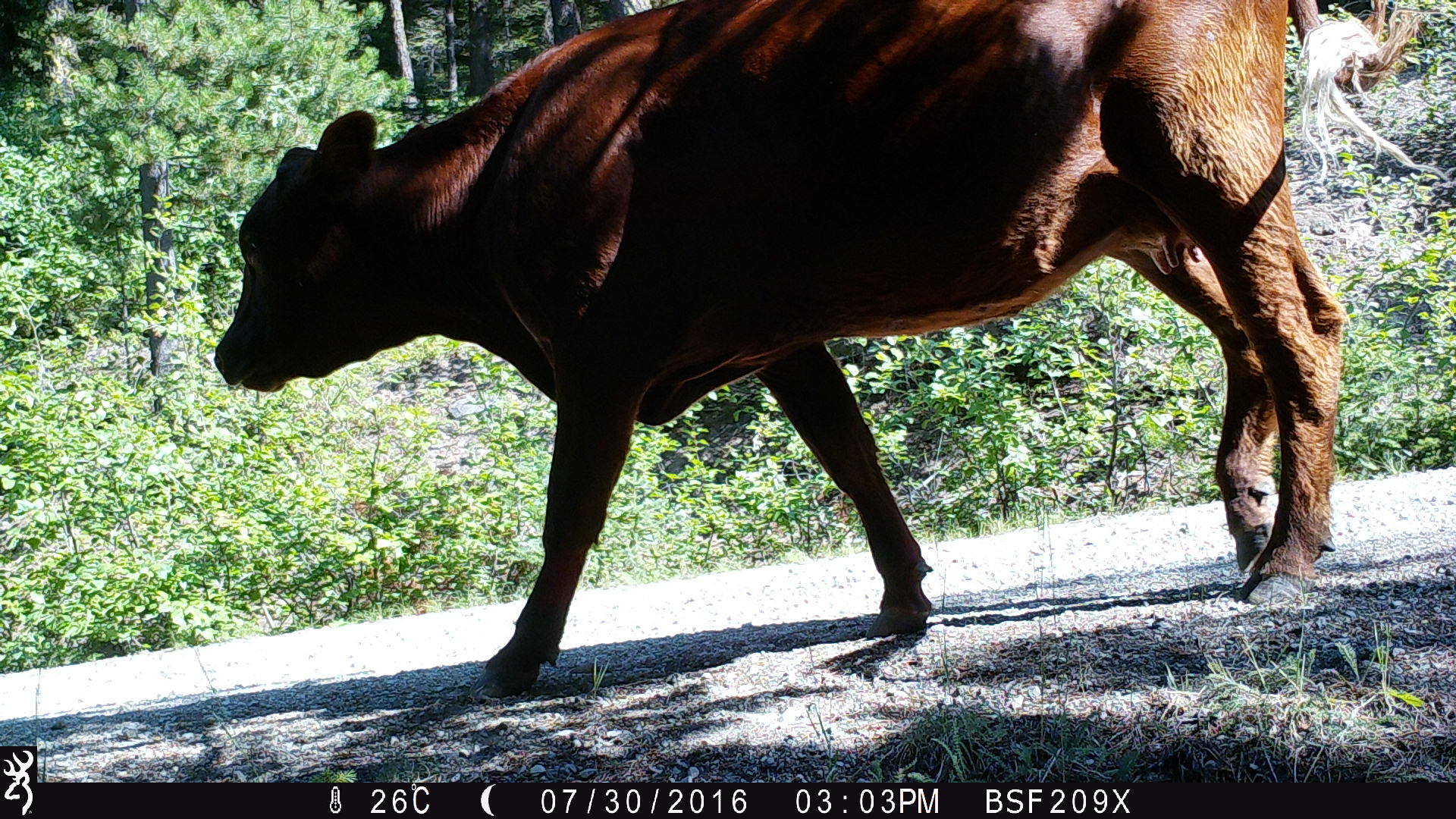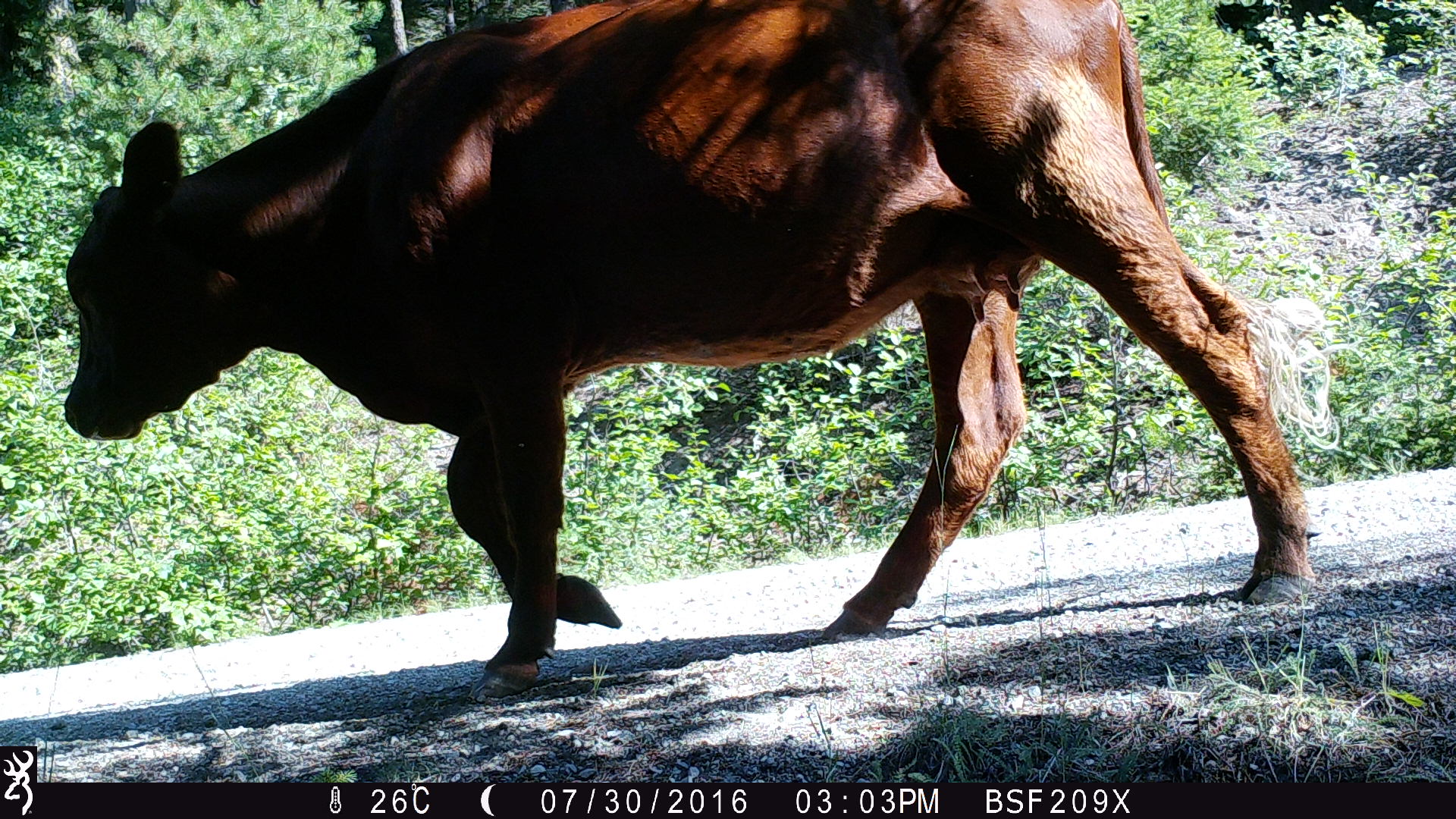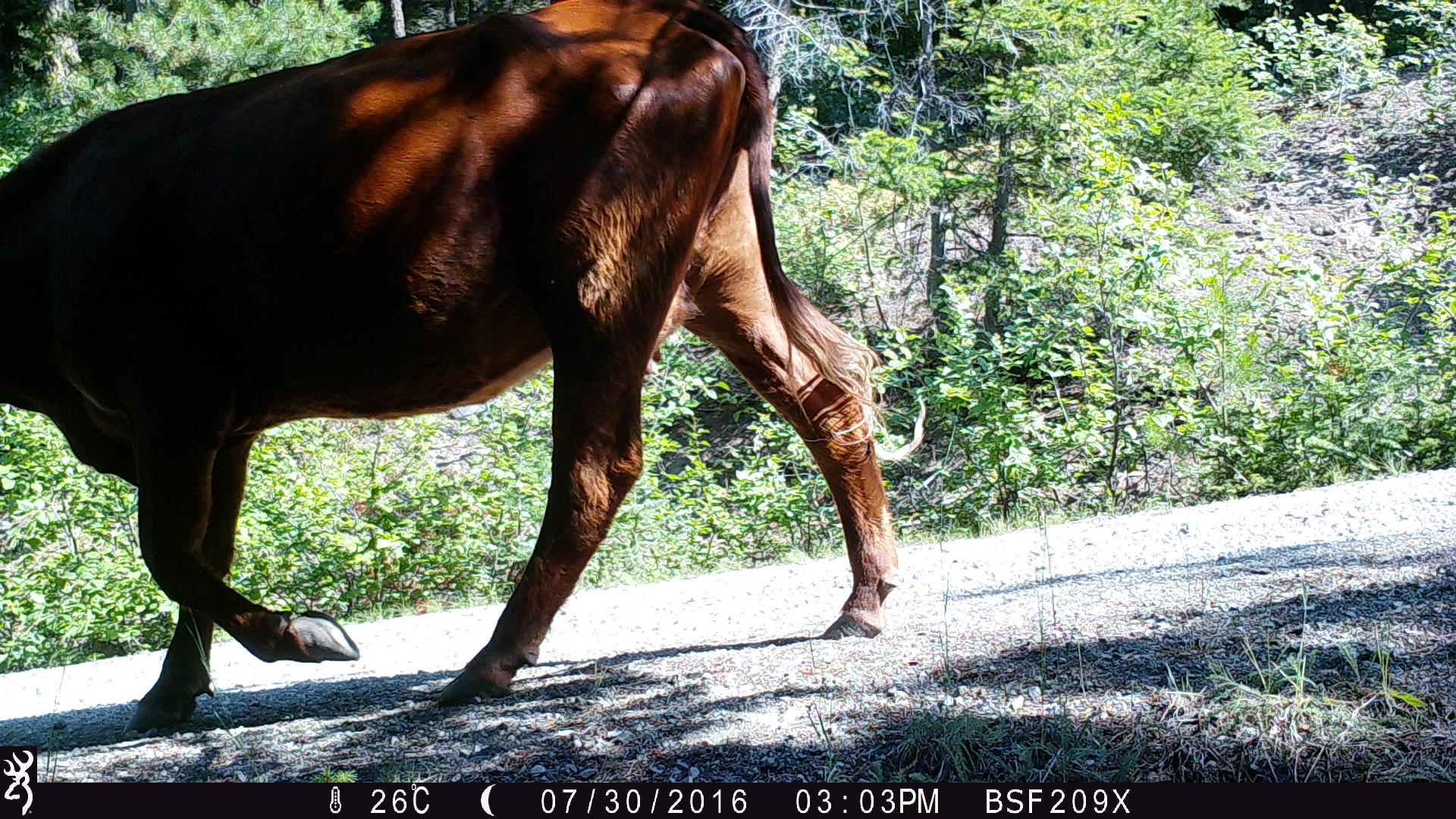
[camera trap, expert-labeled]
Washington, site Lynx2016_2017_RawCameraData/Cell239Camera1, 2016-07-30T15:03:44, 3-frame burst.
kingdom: Animalia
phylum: Chordata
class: Mammalia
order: Artiodactyla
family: Bovidae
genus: Bos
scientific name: Bos taurus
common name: domestic cattle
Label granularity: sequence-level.